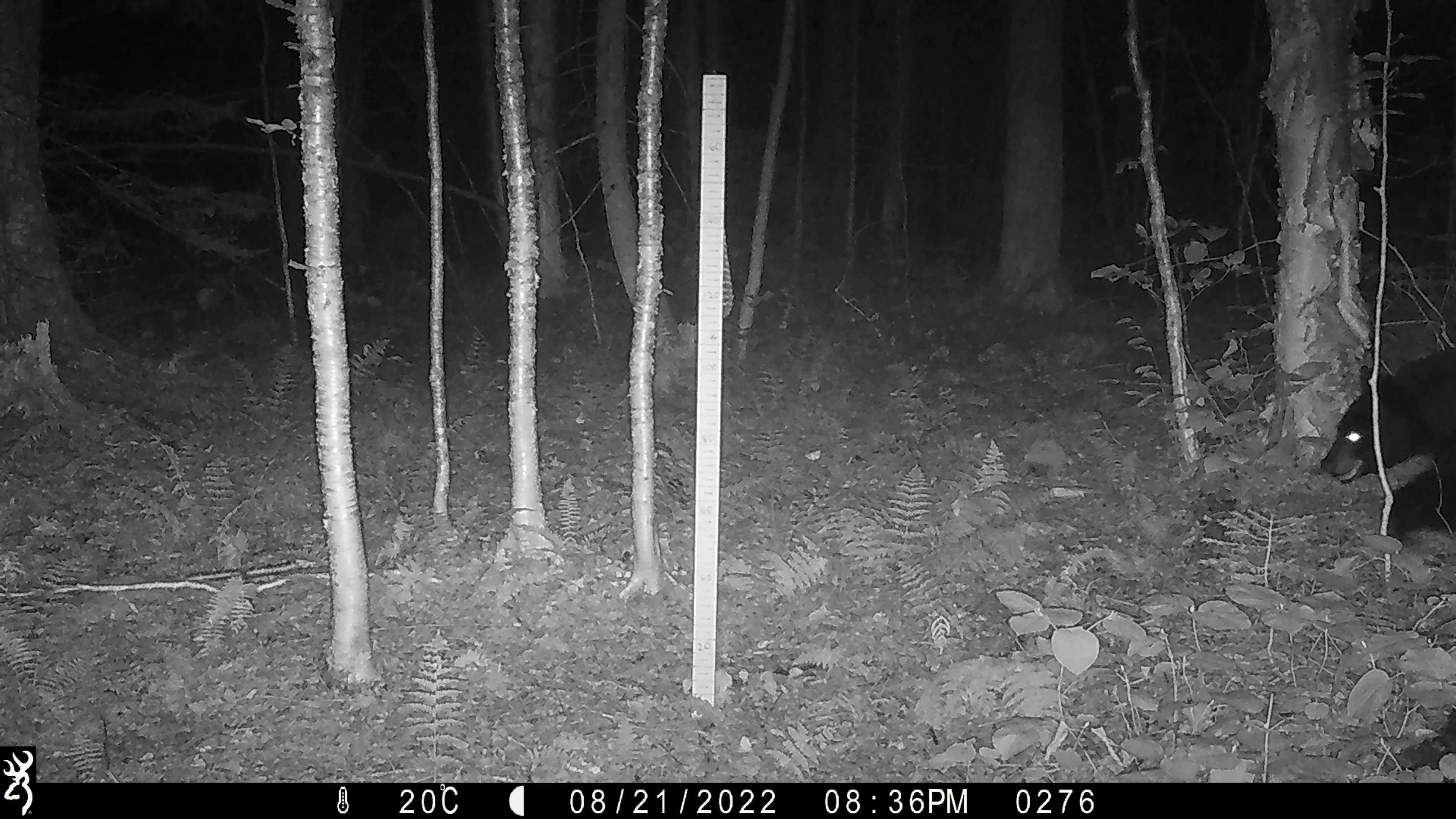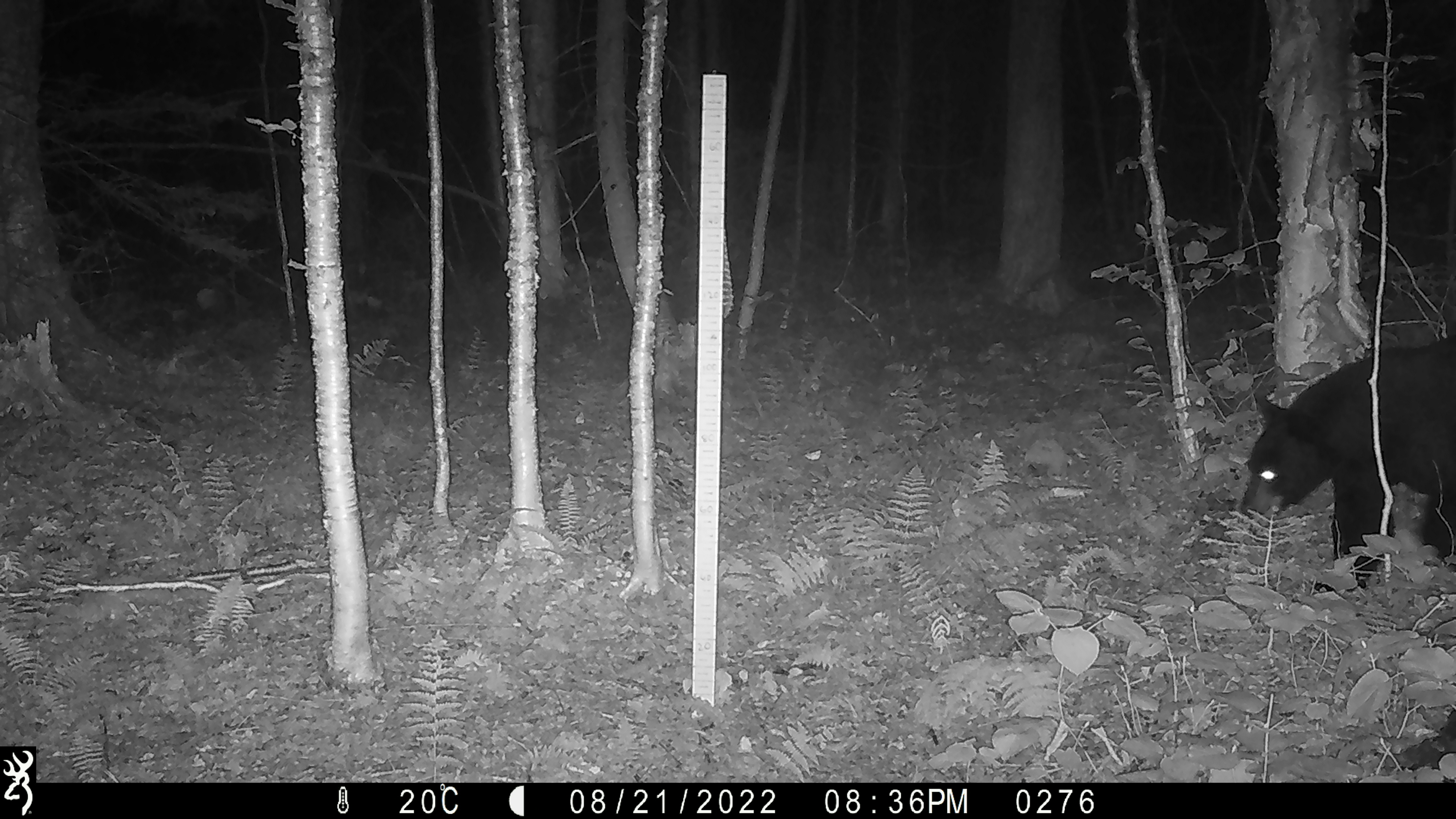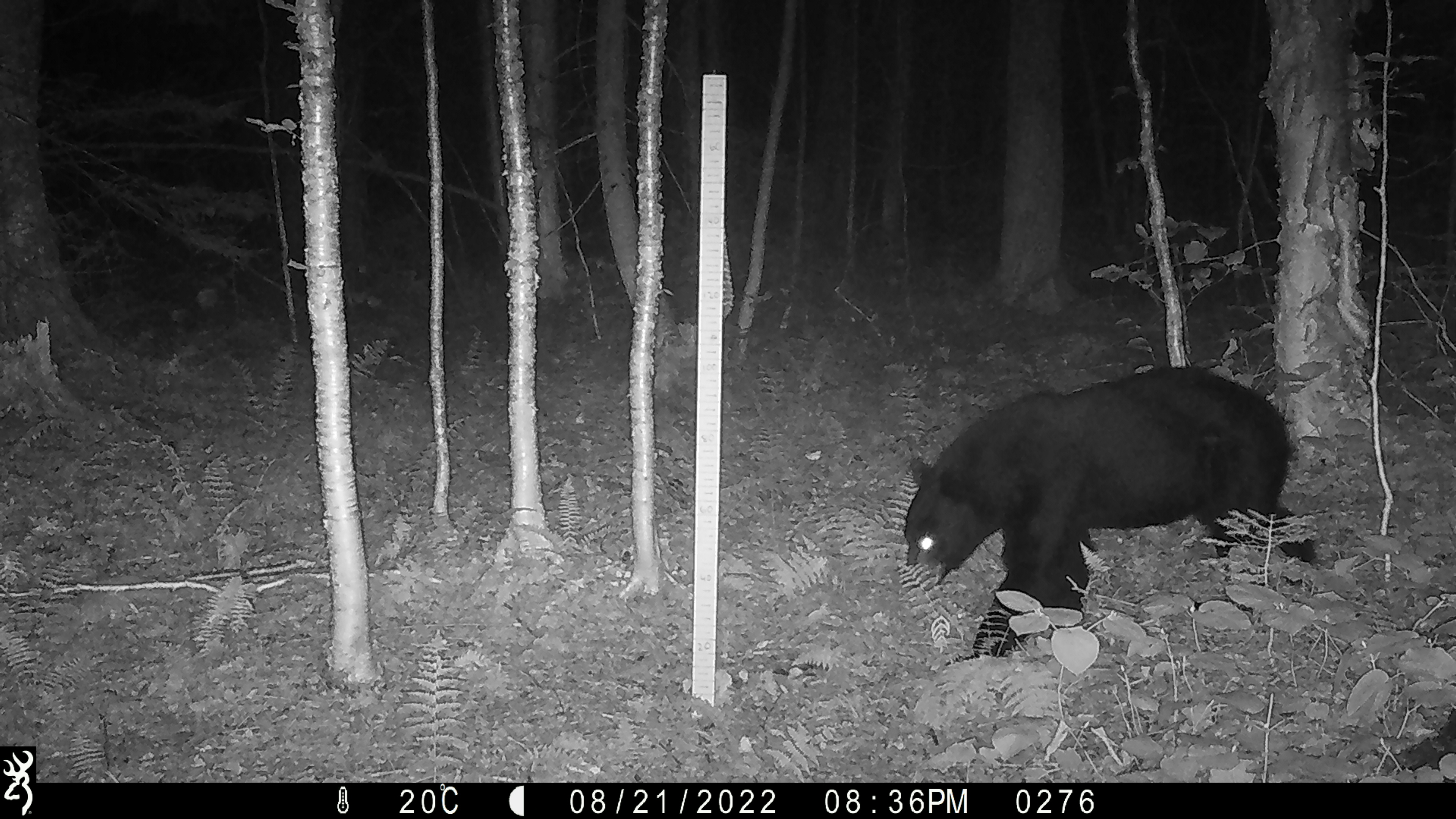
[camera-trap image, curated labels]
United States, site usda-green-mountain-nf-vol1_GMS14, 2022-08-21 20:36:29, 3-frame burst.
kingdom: Animalia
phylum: Chordata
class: Mammalia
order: Carnivora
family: Ursidae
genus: Ursus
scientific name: Ursus americanus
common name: black bear